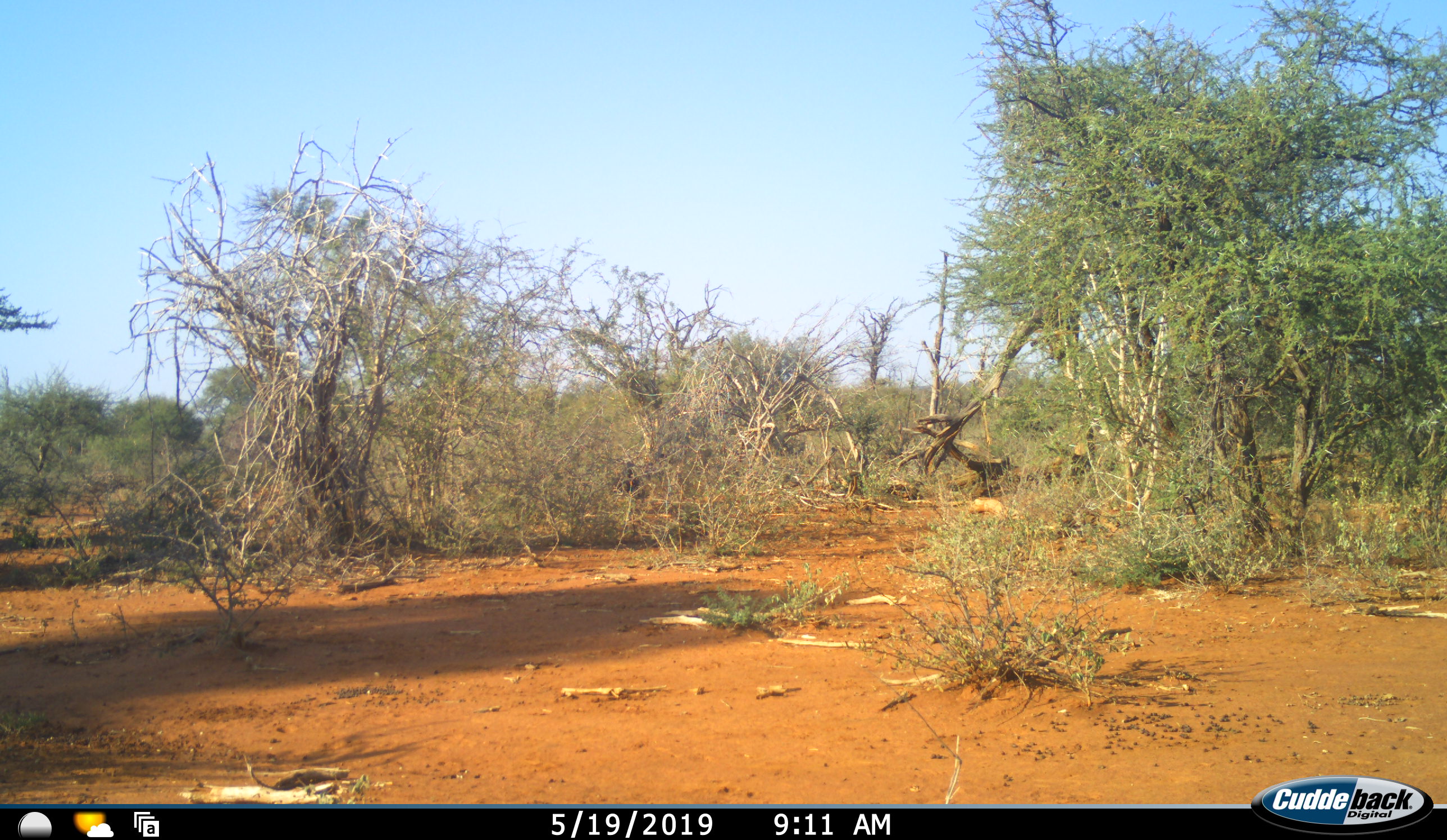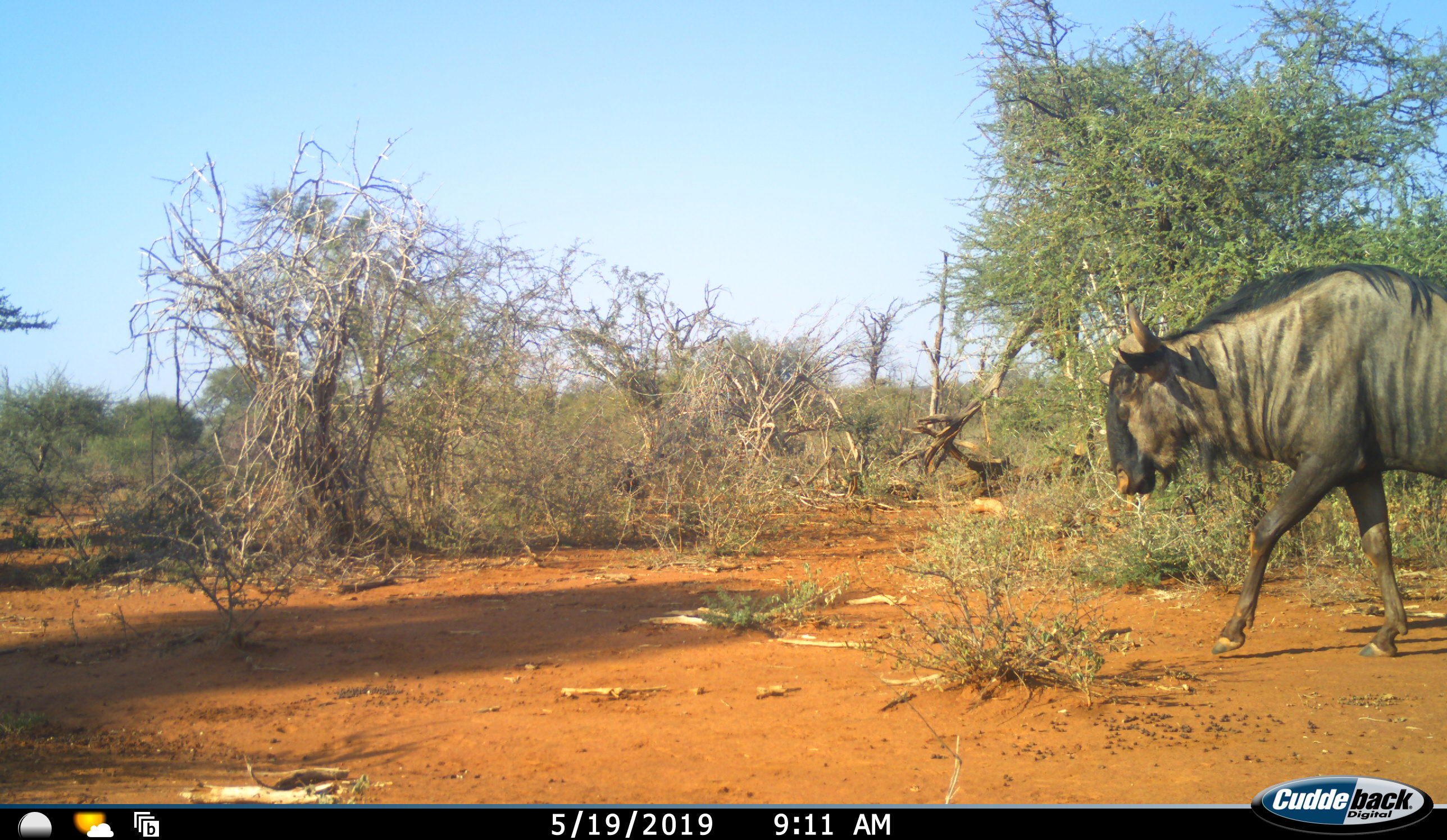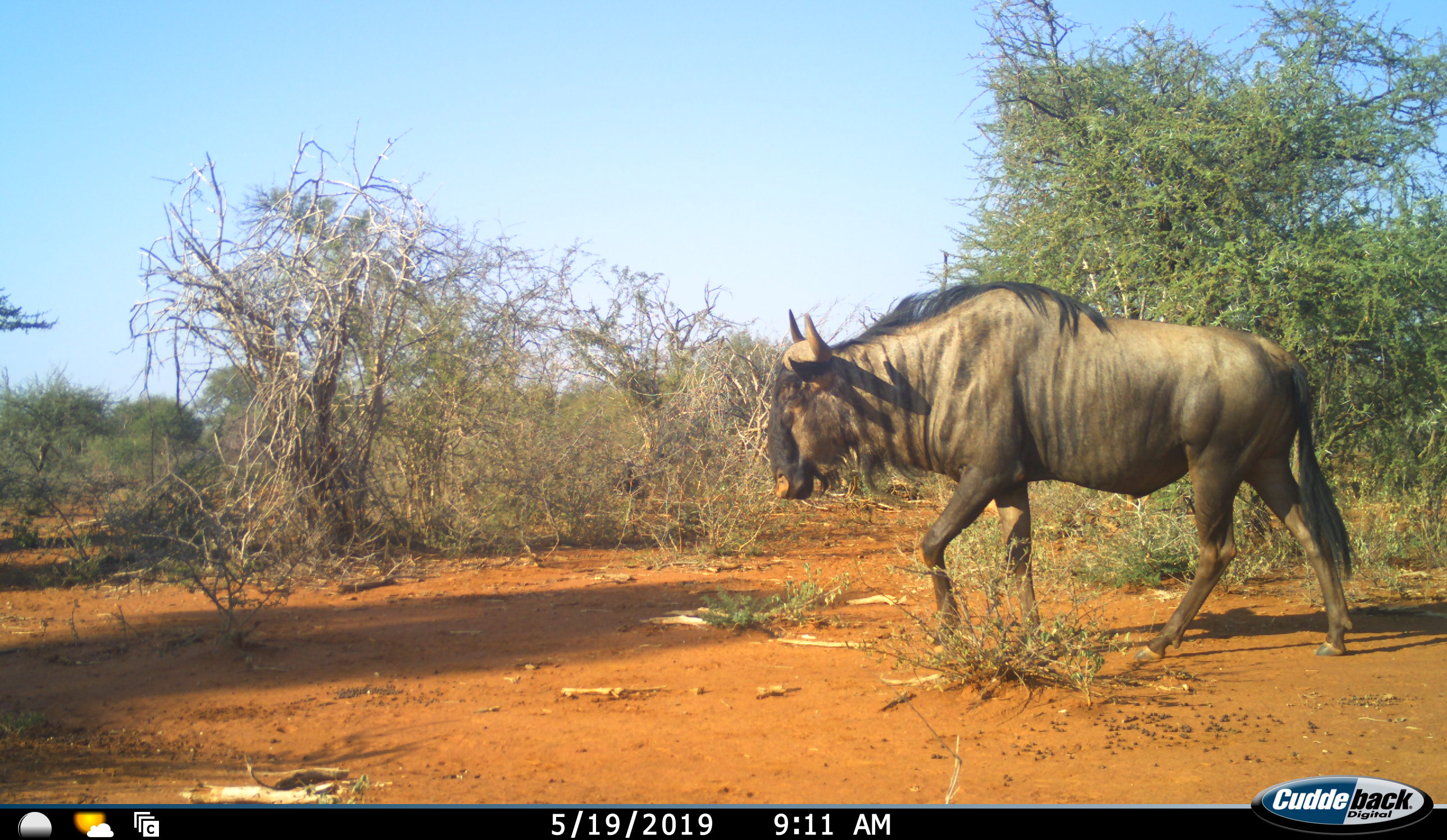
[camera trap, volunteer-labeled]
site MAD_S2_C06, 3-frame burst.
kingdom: Animalia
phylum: Chordata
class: Mammalia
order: Artiodactyla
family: Bovidae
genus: Connochaetes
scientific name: Connochaetes taurinus taurinus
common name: blue wildebeest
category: wildebeestblue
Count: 1.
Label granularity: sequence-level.